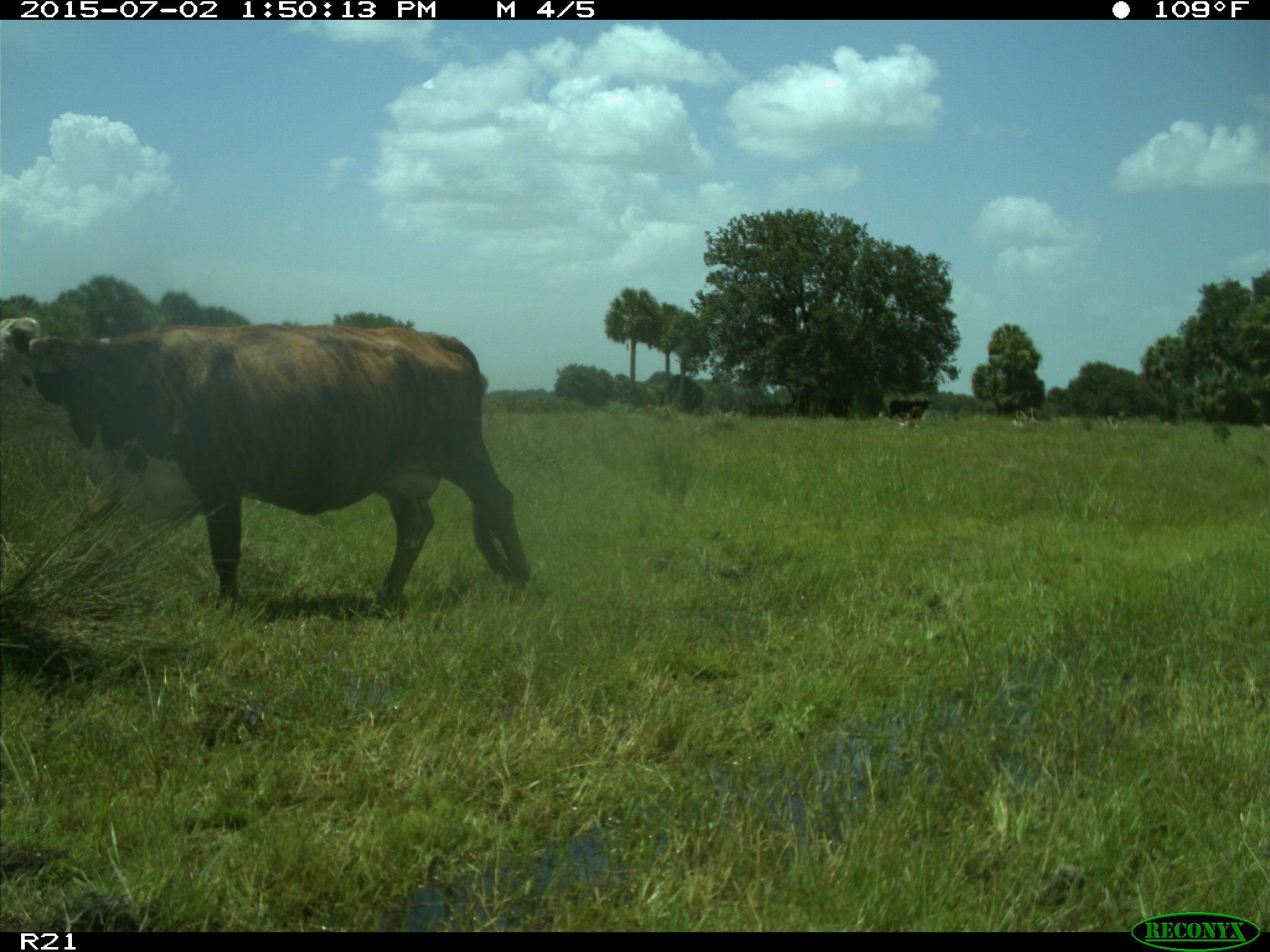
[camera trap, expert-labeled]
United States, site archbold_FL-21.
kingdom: Animalia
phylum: Chordata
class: Mammalia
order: Artiodactyla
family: Bovidae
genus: Bos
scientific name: Bos taurus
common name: domestic cow